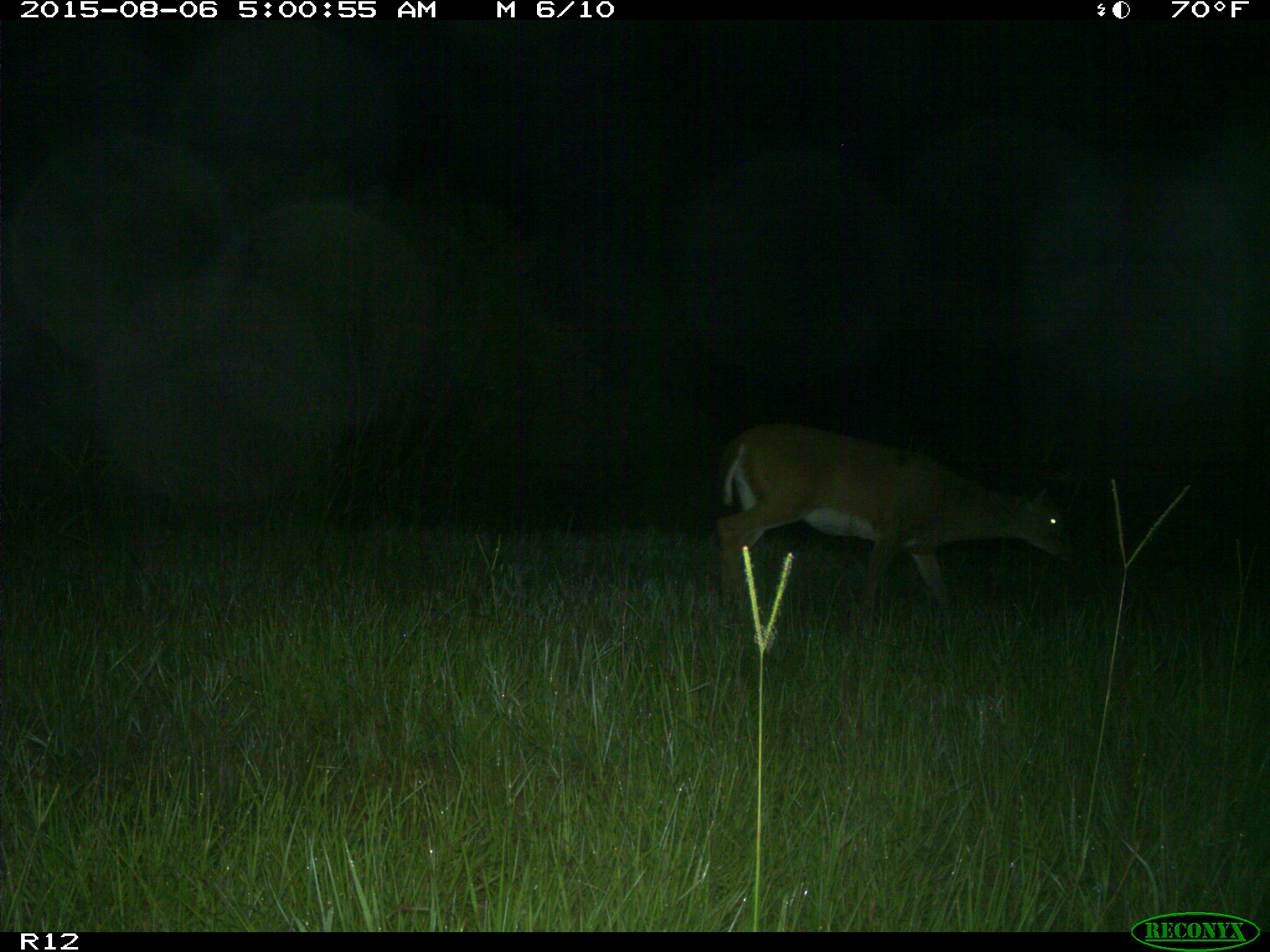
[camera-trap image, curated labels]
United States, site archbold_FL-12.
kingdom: Animalia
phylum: Chordata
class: Mammalia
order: Artiodactyla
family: Cervidae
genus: Odocoileus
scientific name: Odocoileus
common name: deer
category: unidentified deer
Unidentified deer (deer) (Odocoileus).